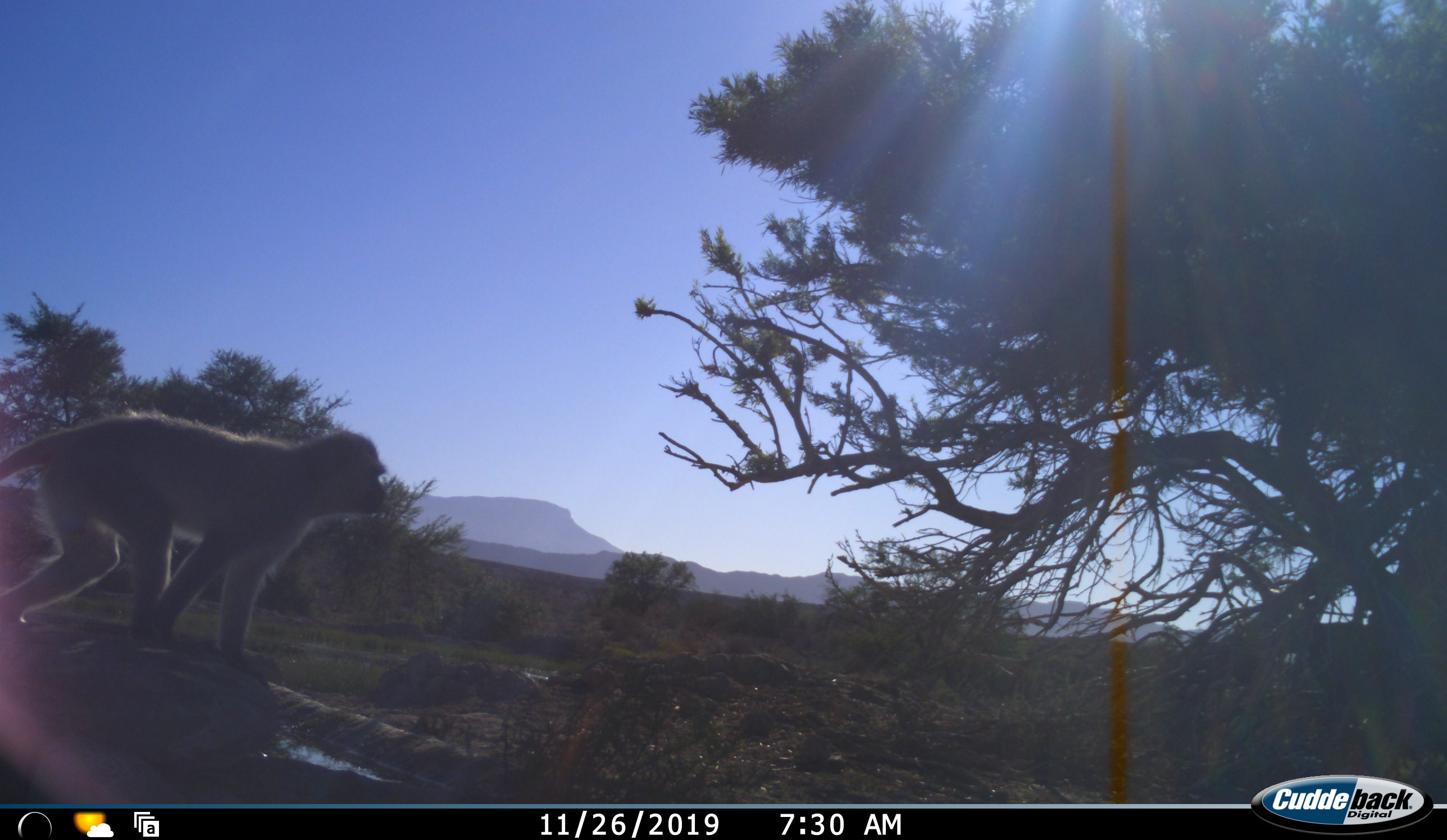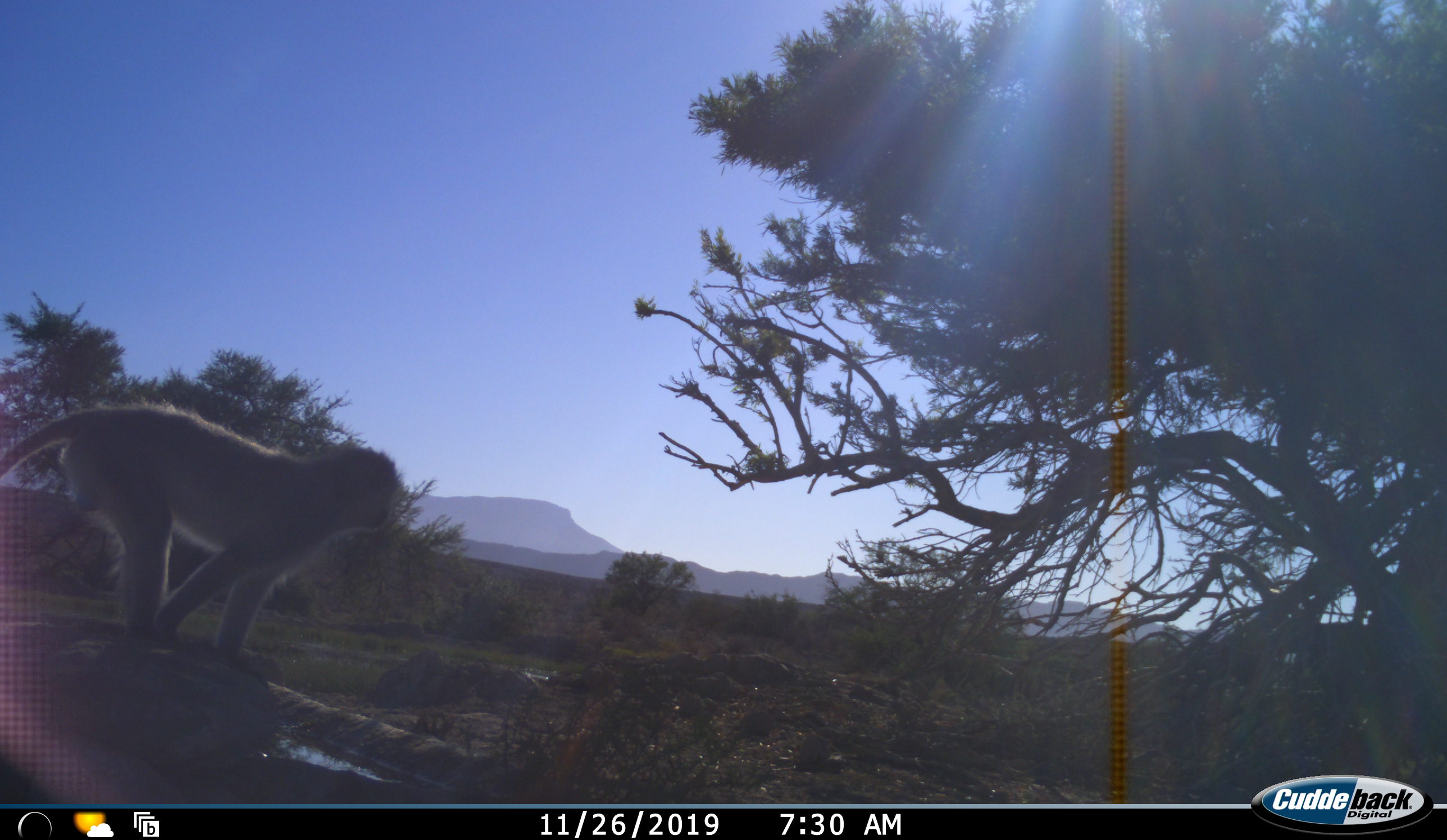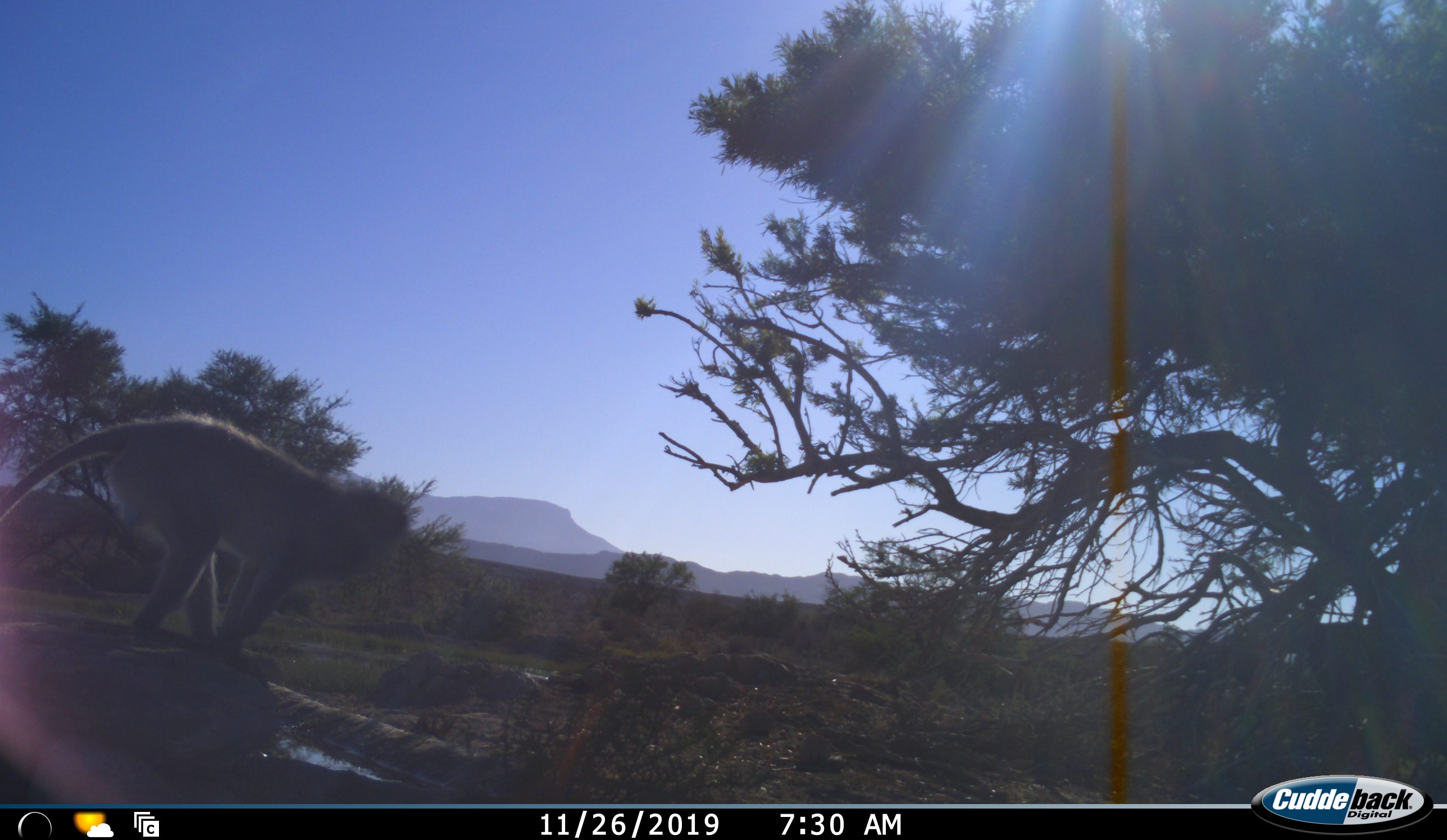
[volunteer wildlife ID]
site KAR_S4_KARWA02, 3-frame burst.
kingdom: Animalia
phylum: Chordata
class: Mammalia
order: Primates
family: Cercopithecidae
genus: Chlorocebus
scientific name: Chlorocebus pygerythrus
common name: vervet monkey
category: monkeyvervet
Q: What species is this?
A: Monkeyvervet (vervet monkey) (Chlorocebus pygerythrus).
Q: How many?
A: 1.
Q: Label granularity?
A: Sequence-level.